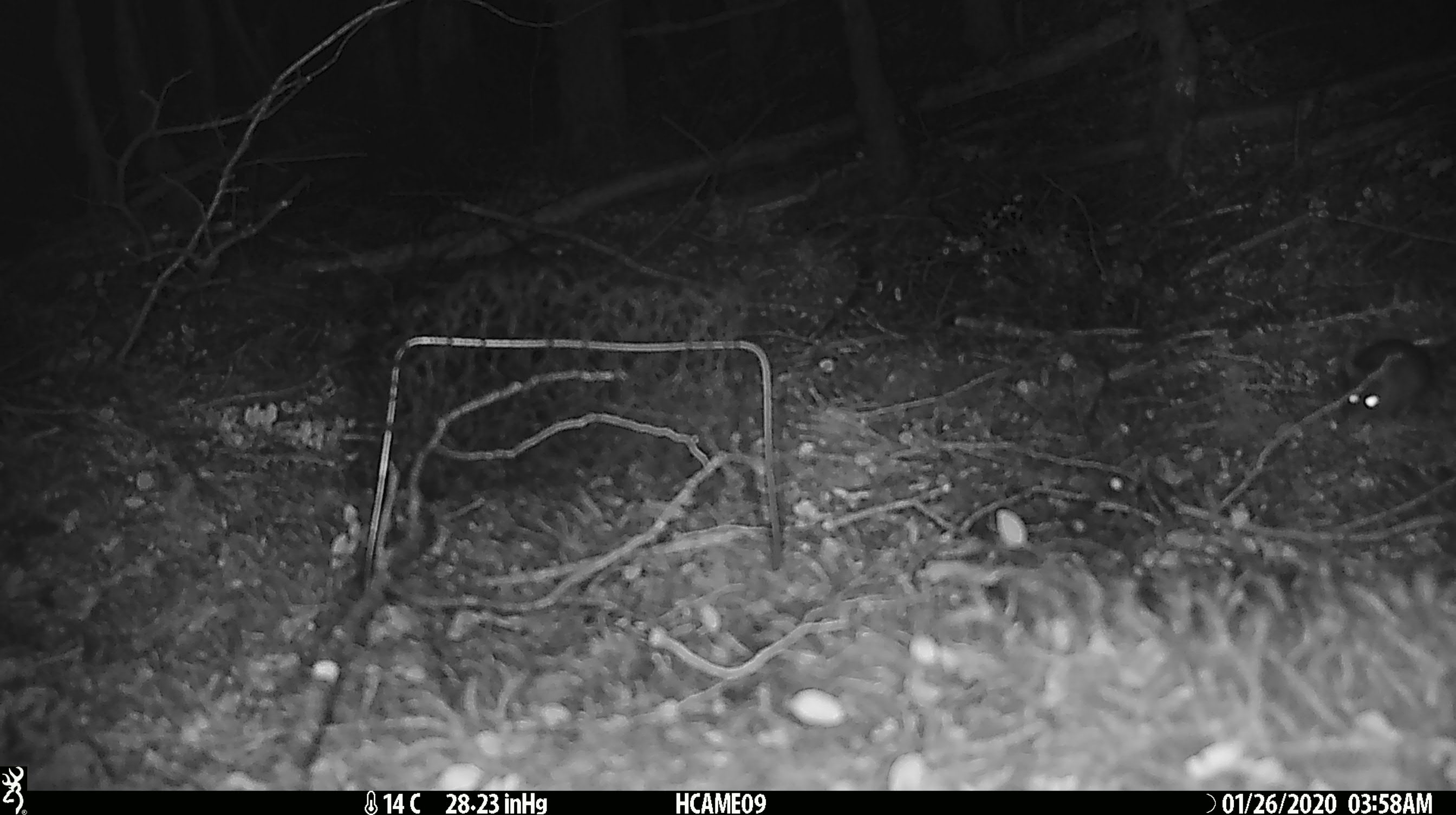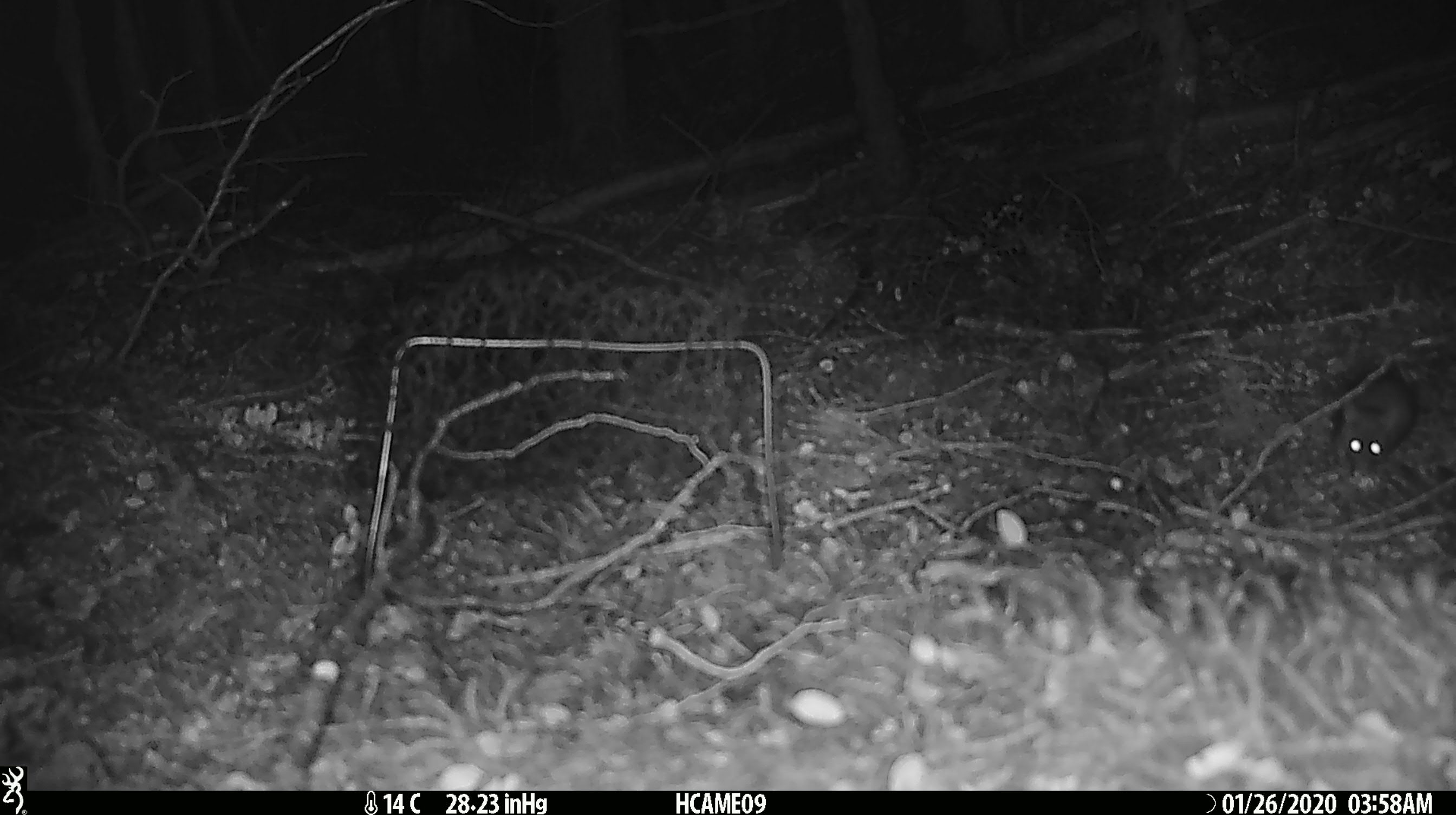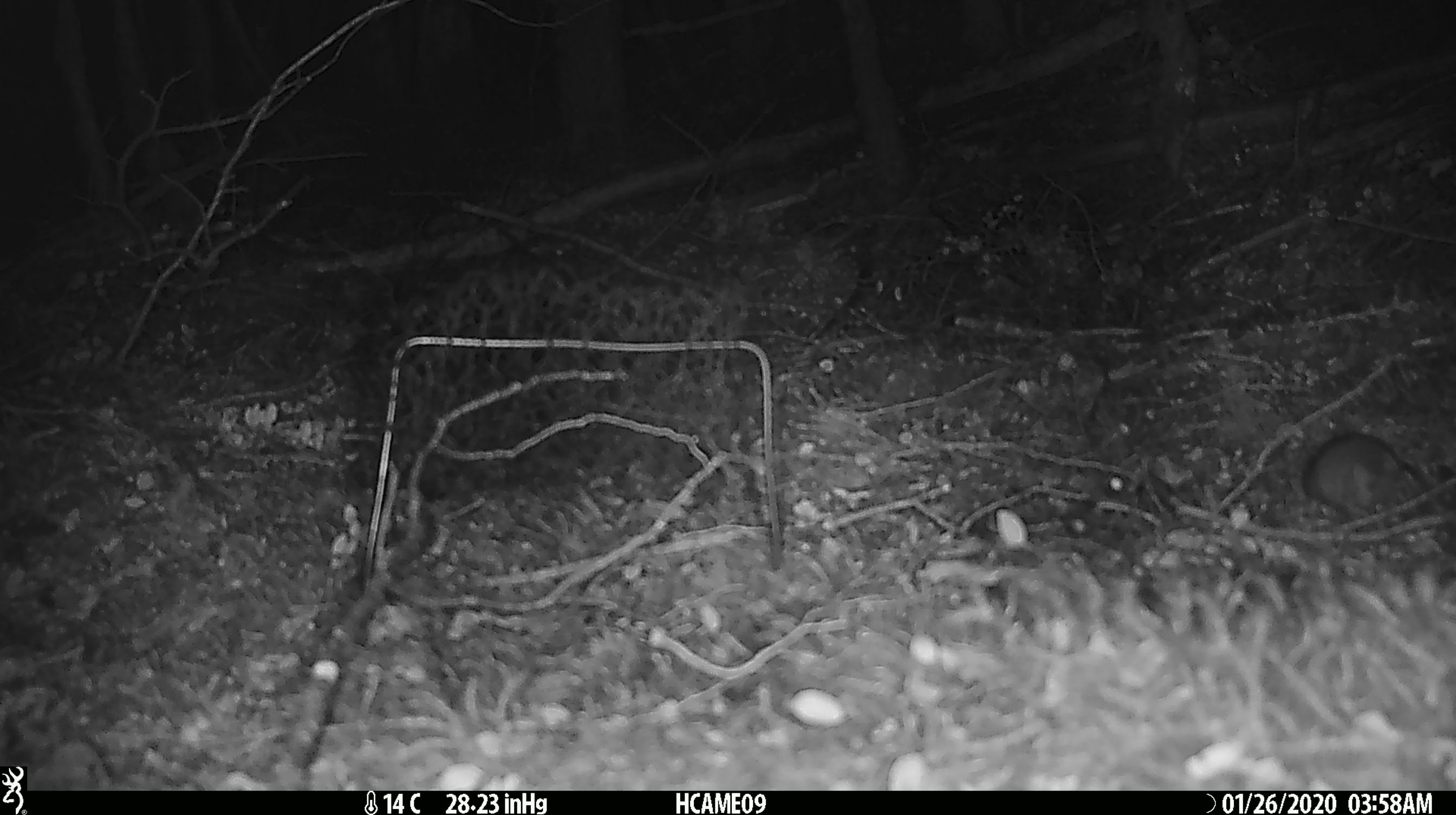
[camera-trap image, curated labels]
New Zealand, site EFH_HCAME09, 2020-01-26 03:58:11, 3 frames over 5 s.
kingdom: Animalia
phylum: Chordata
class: Mammalia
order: Rodentia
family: Muridae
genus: Mus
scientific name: Mus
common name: mouse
Mouse (Mus).